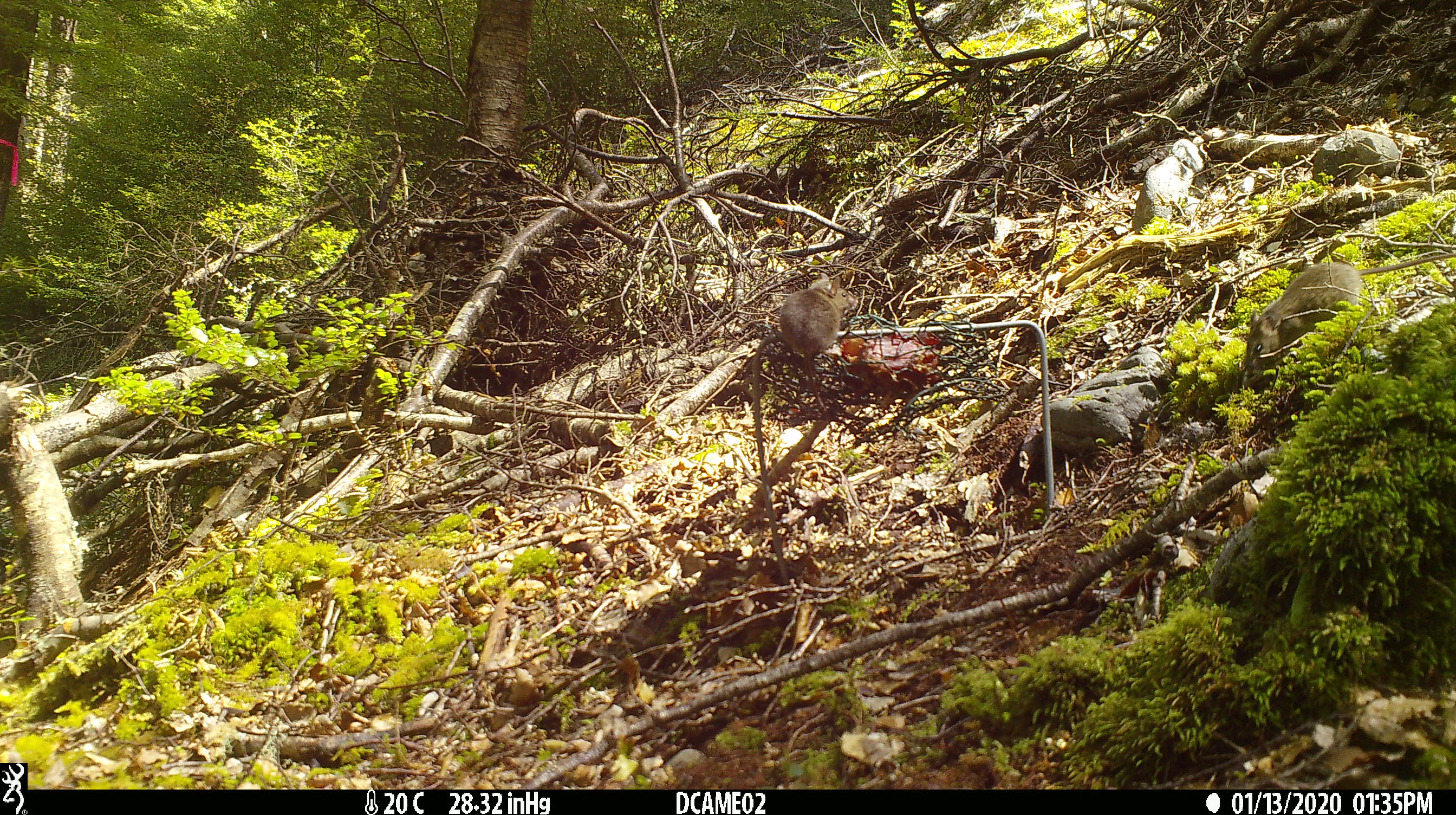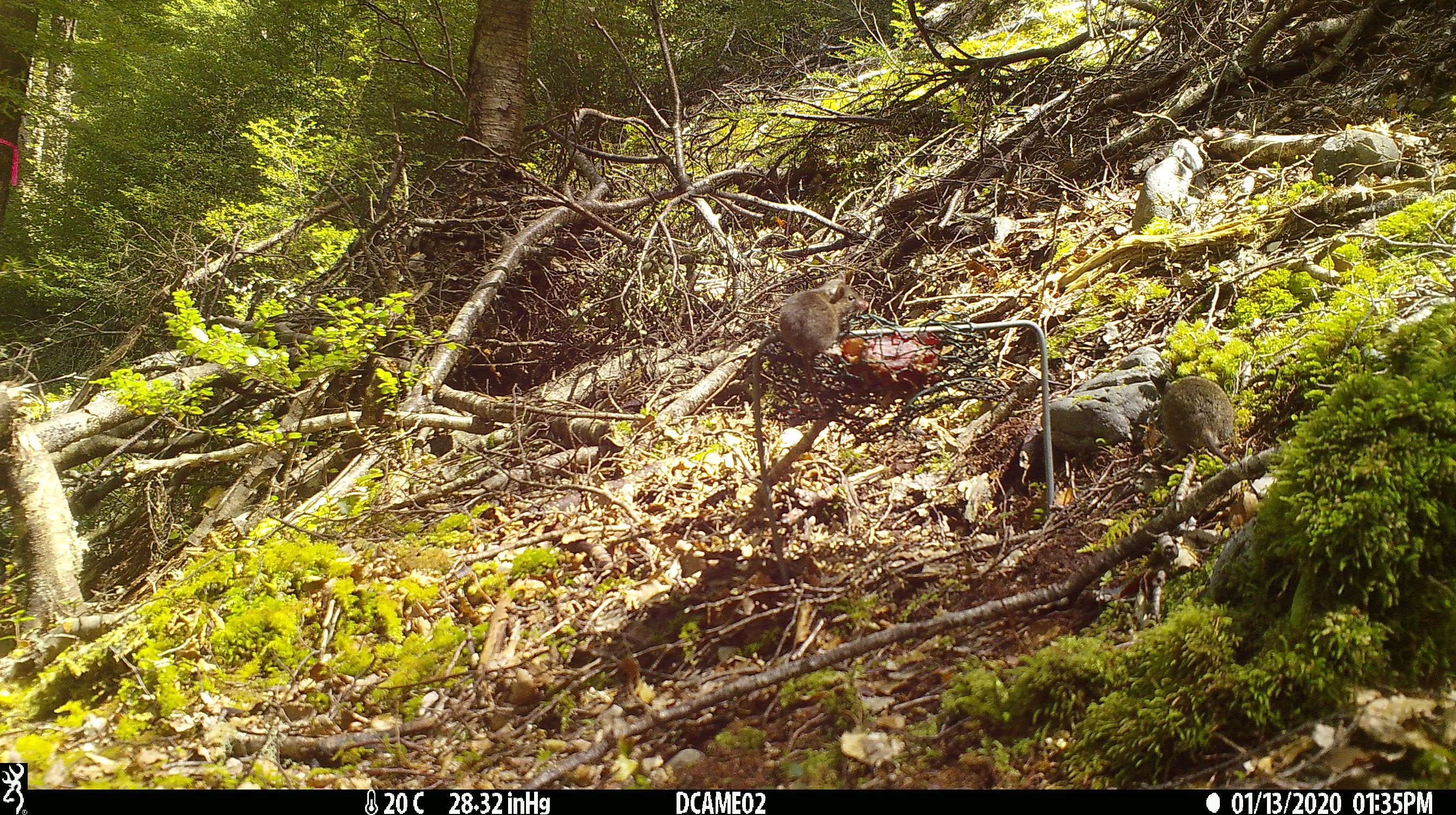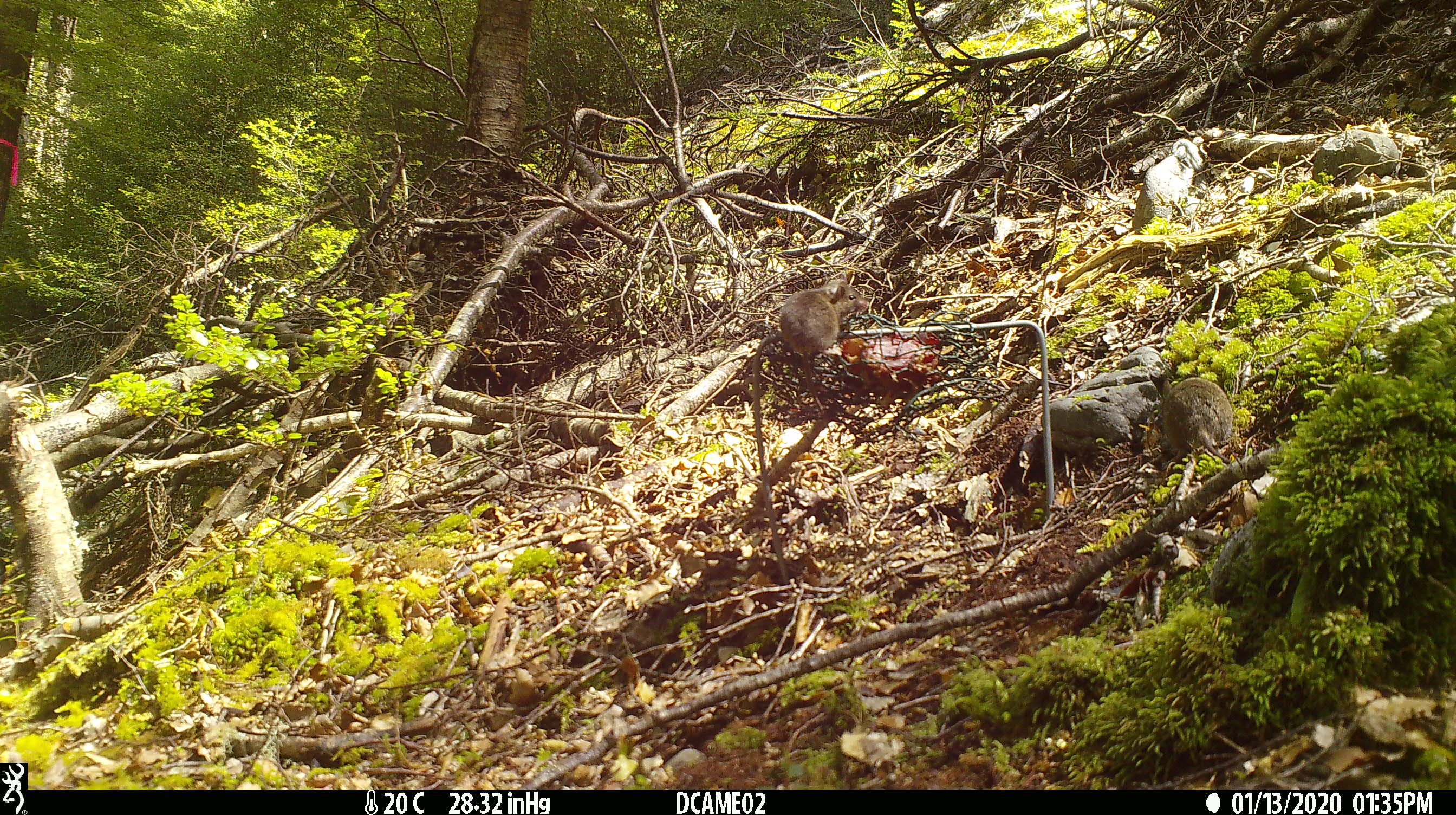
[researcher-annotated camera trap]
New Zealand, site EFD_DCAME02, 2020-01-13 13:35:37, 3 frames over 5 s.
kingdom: Animalia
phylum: Chordata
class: Mammalia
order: Rodentia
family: Muridae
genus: Mus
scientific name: Mus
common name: mouse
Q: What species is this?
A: Mouse (Mus).